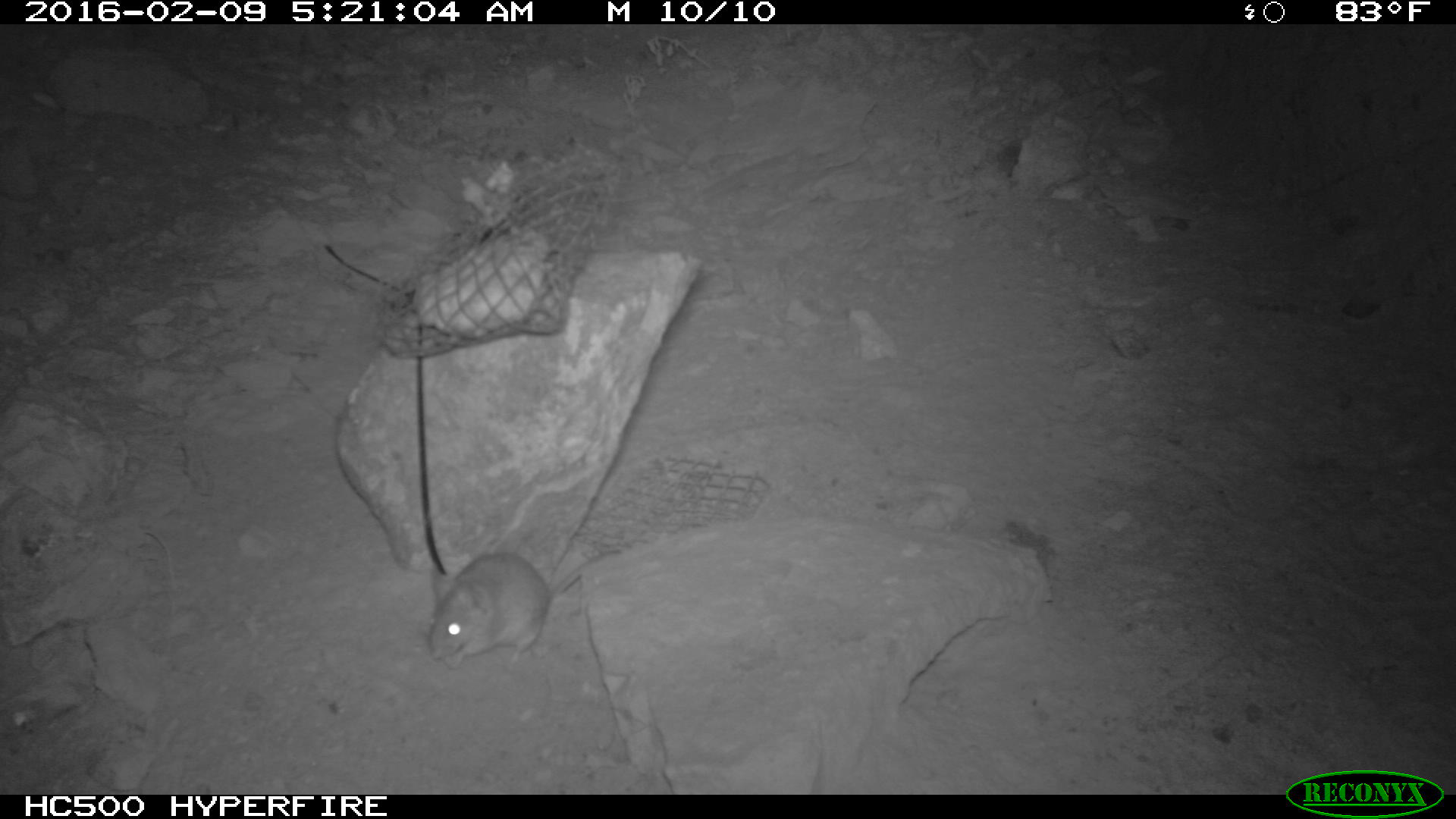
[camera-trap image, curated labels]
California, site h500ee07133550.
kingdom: Animalia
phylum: Chordata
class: Mammalia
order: Rodentia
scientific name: Rodentia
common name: rodent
Rodent (Rodentia).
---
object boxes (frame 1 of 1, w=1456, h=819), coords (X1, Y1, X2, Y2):
rodent: (426, 548, 623, 669)